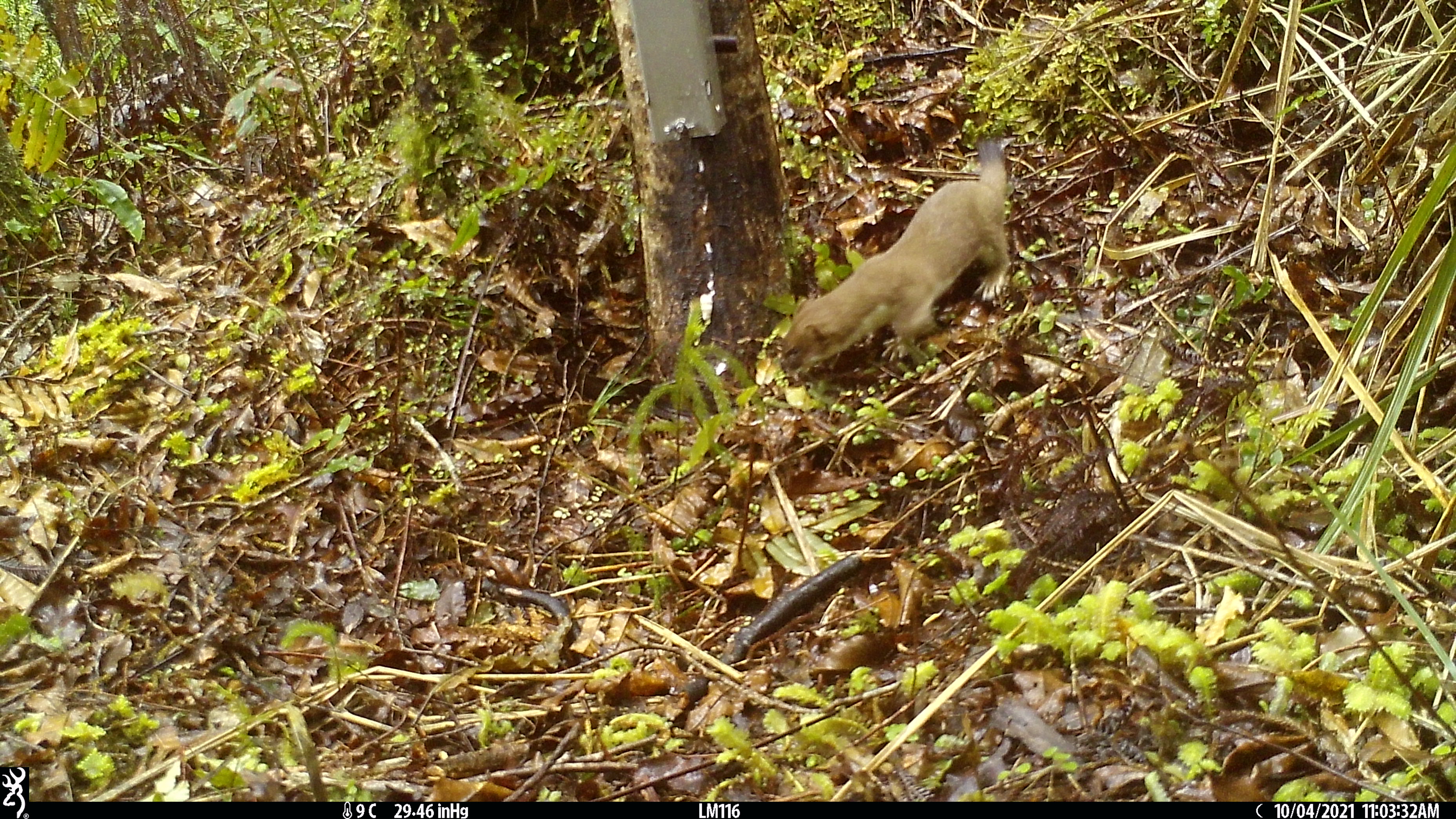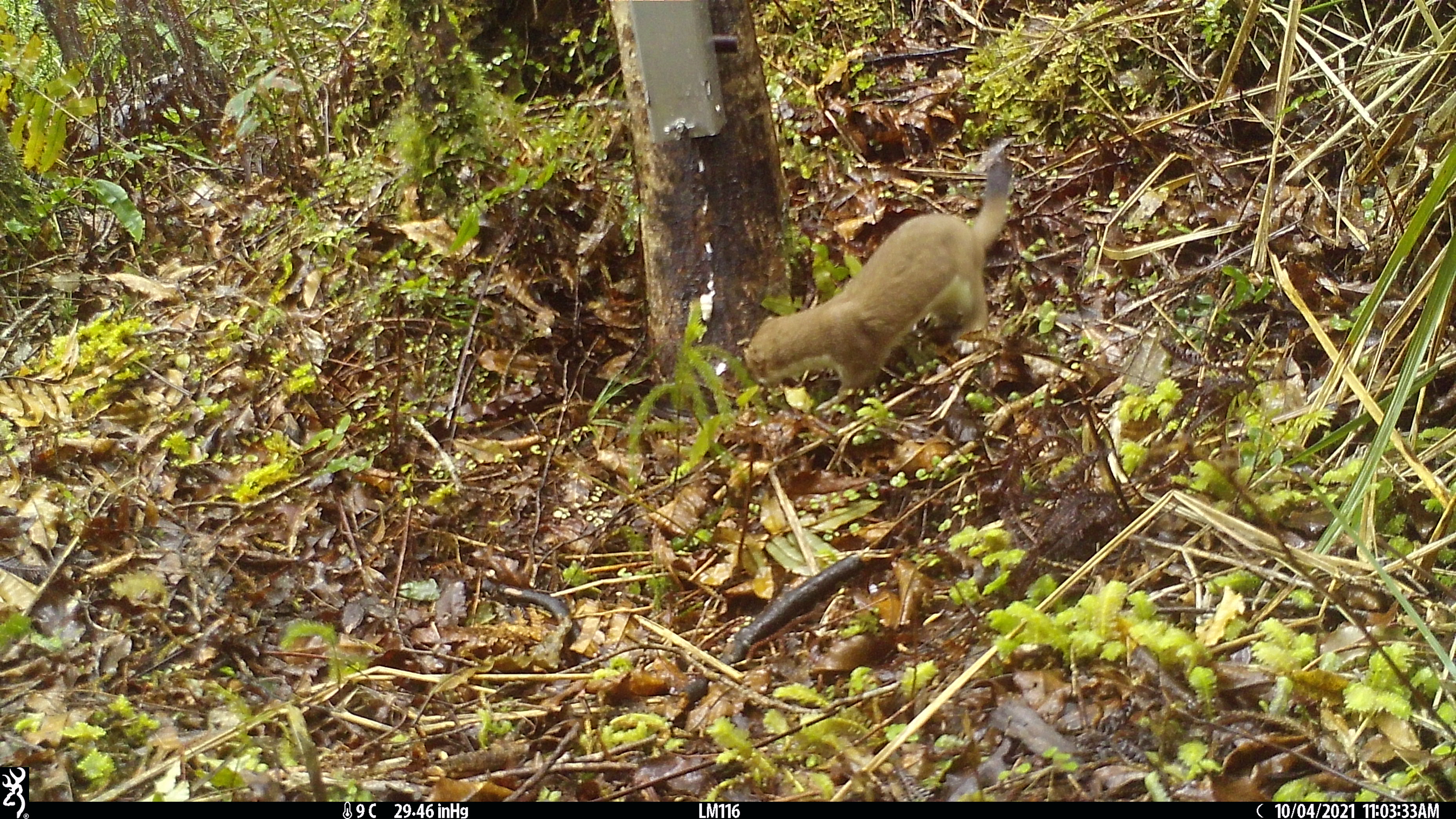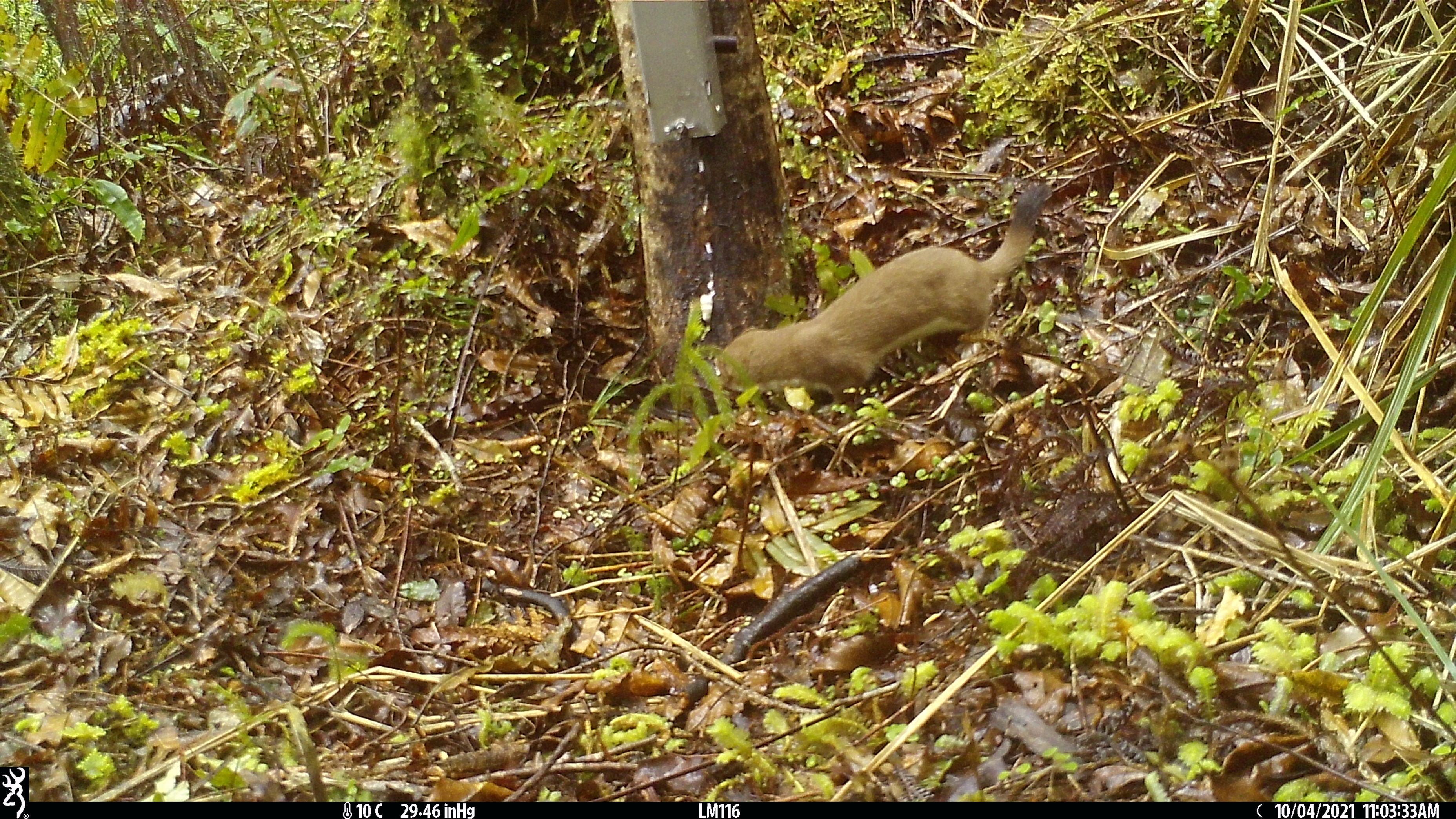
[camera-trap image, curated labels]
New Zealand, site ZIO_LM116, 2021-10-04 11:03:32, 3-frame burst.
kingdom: Animalia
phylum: Chordata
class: Mammalia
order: Carnivora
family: Mustelidae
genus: Mustela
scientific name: Mustela erminea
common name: stoat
Stoat (Mustela erminea).